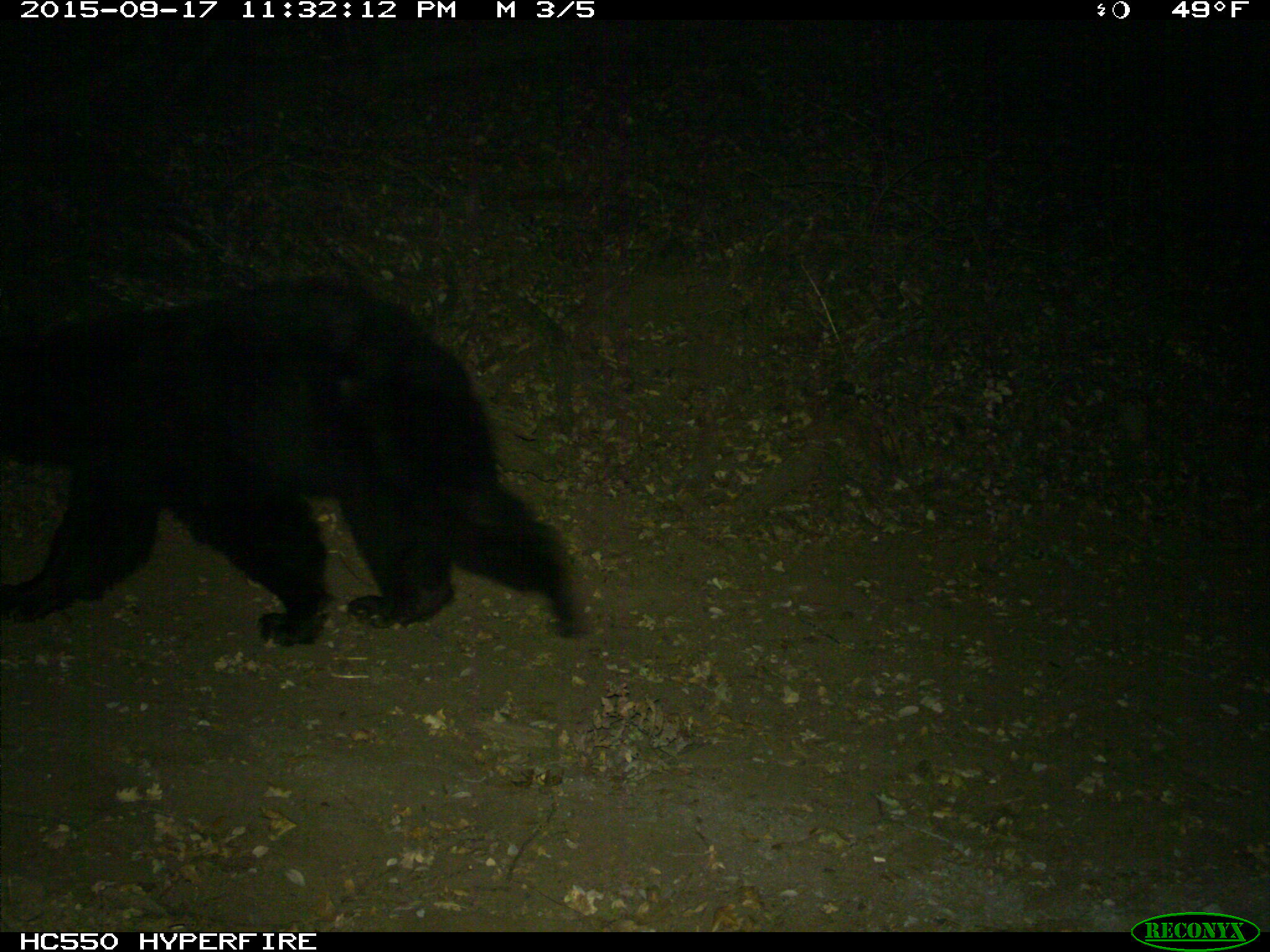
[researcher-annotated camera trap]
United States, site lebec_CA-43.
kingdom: Animalia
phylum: Chordata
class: Mammalia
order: Carnivora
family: Ursidae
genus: Ursus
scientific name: Ursus americanus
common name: american black bear